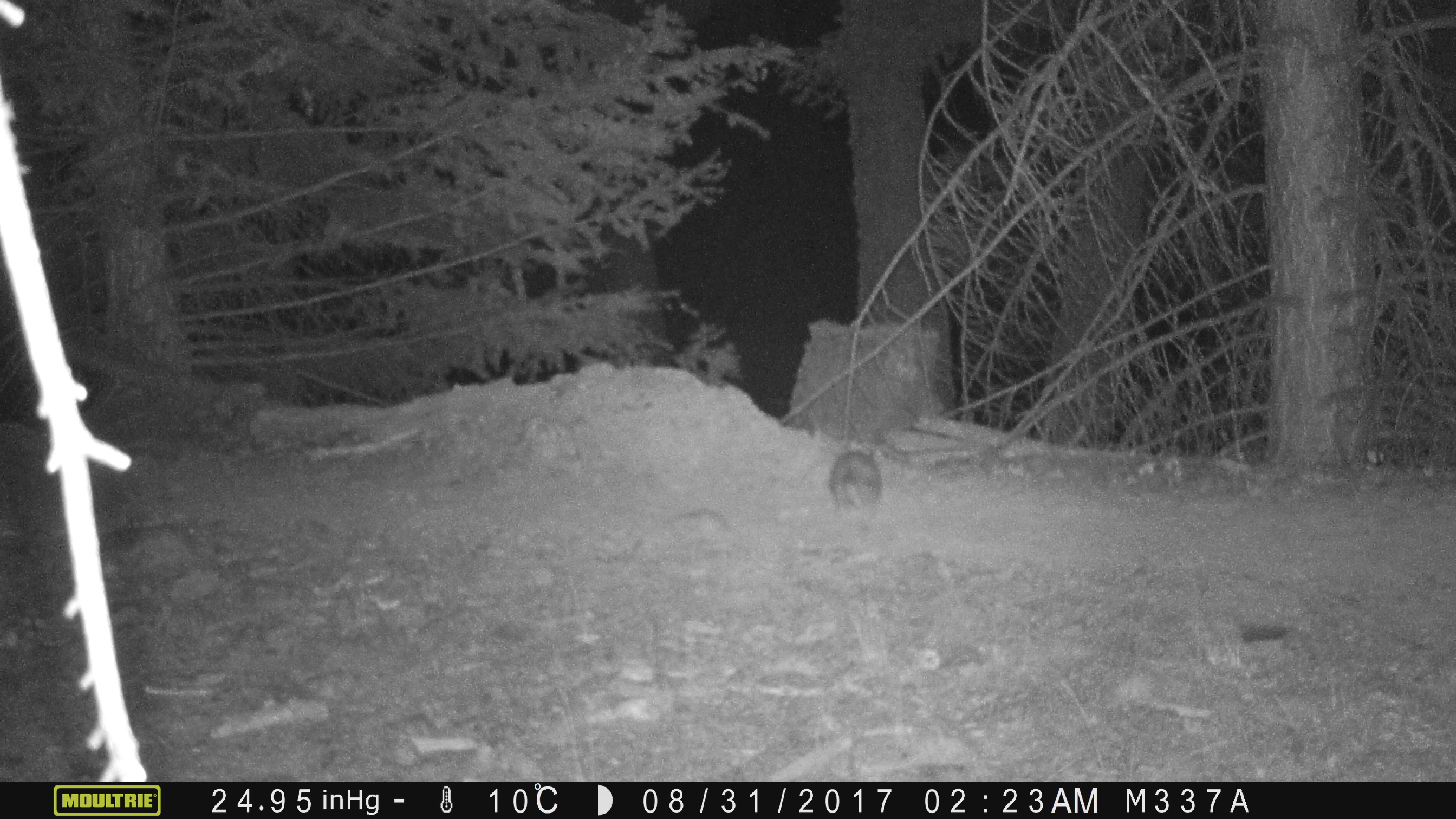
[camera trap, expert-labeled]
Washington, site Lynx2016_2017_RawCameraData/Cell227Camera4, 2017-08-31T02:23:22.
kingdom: Animalia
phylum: Chordata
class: Mammalia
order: Lagomorpha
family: Leporidae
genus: Lepus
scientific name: Lepus americanus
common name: snowshoe hare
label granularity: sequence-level